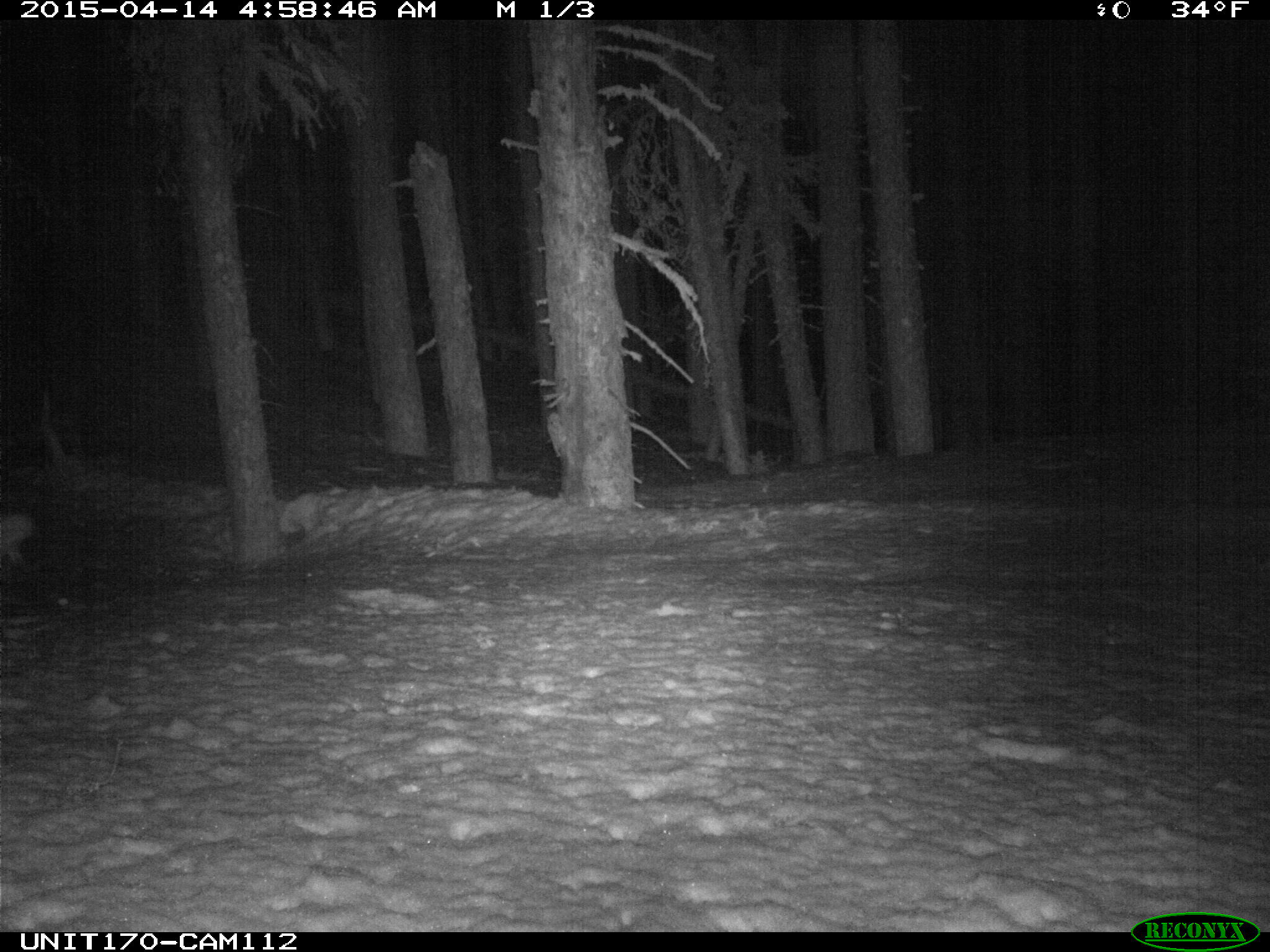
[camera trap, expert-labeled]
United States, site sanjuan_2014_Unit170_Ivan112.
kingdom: Animalia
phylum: Chordata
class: Mammalia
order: Lagomorpha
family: Leporidae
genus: Lepus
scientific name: Lepus americanus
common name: snowshoe hare